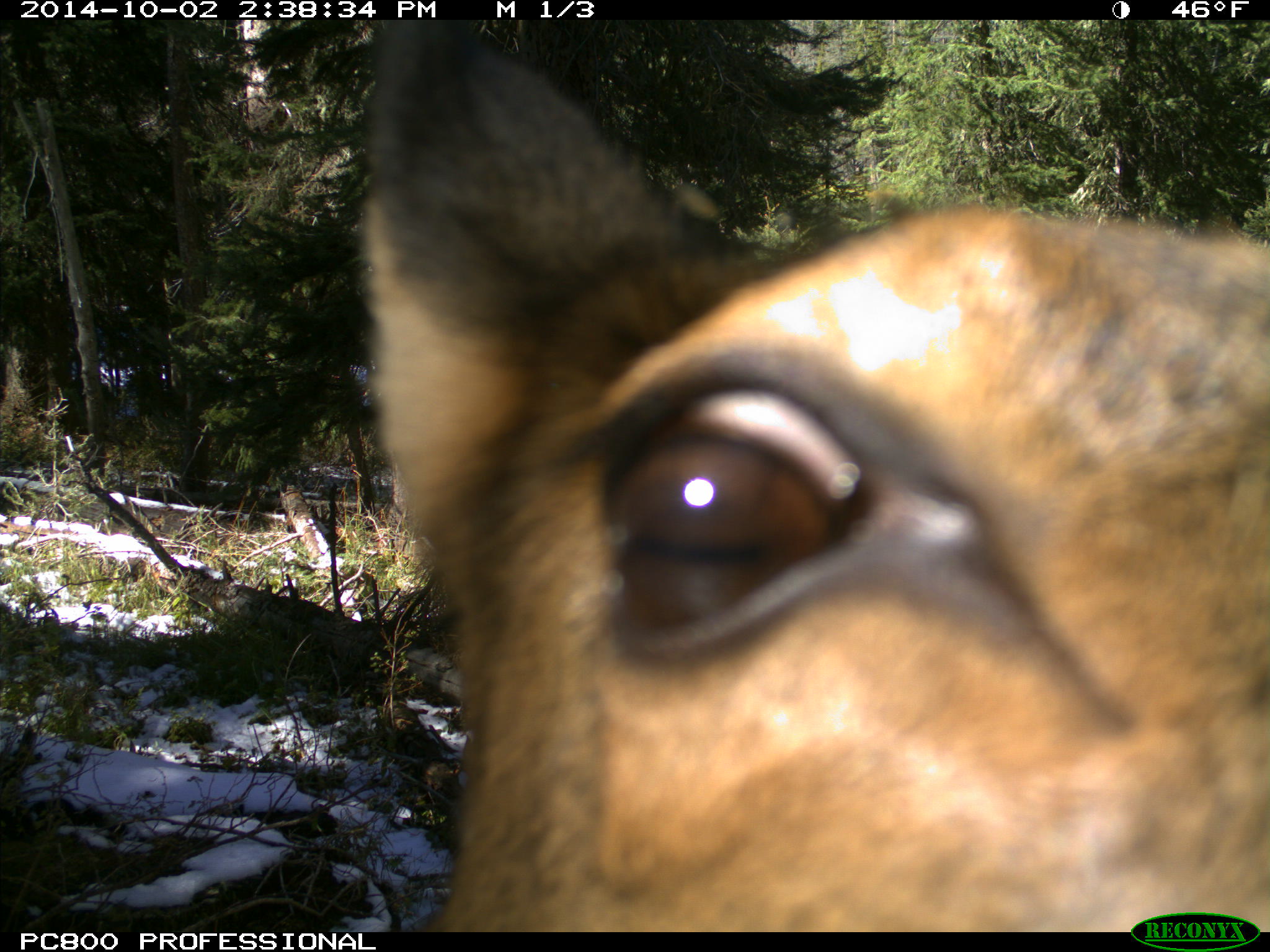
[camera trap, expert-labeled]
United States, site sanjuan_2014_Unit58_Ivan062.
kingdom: Animalia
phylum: Chordata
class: Mammalia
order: Artiodactyla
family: Cervidae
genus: Cervus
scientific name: Cervus elaphus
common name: red deer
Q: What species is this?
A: Cervus elaphus (red deer).